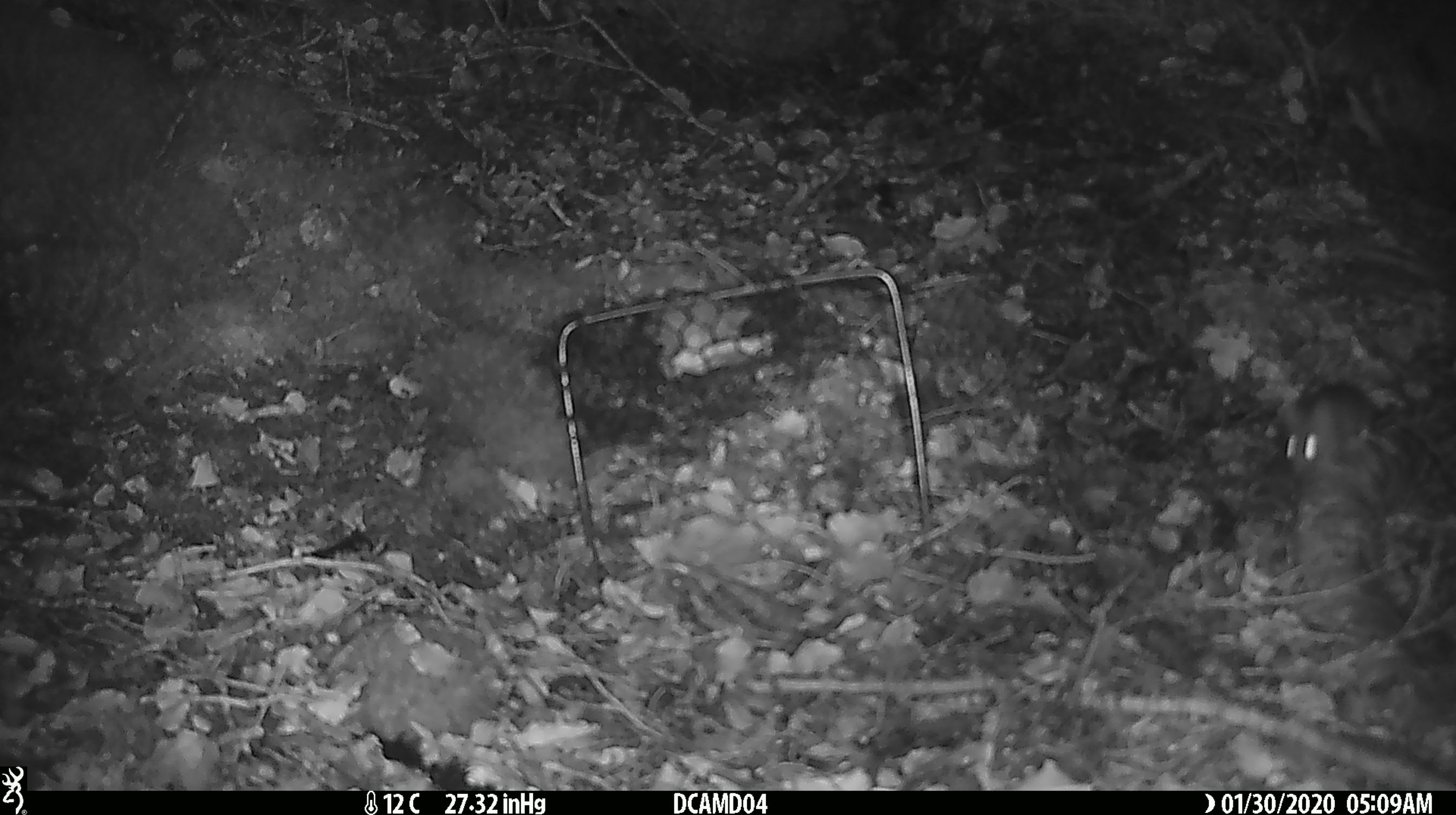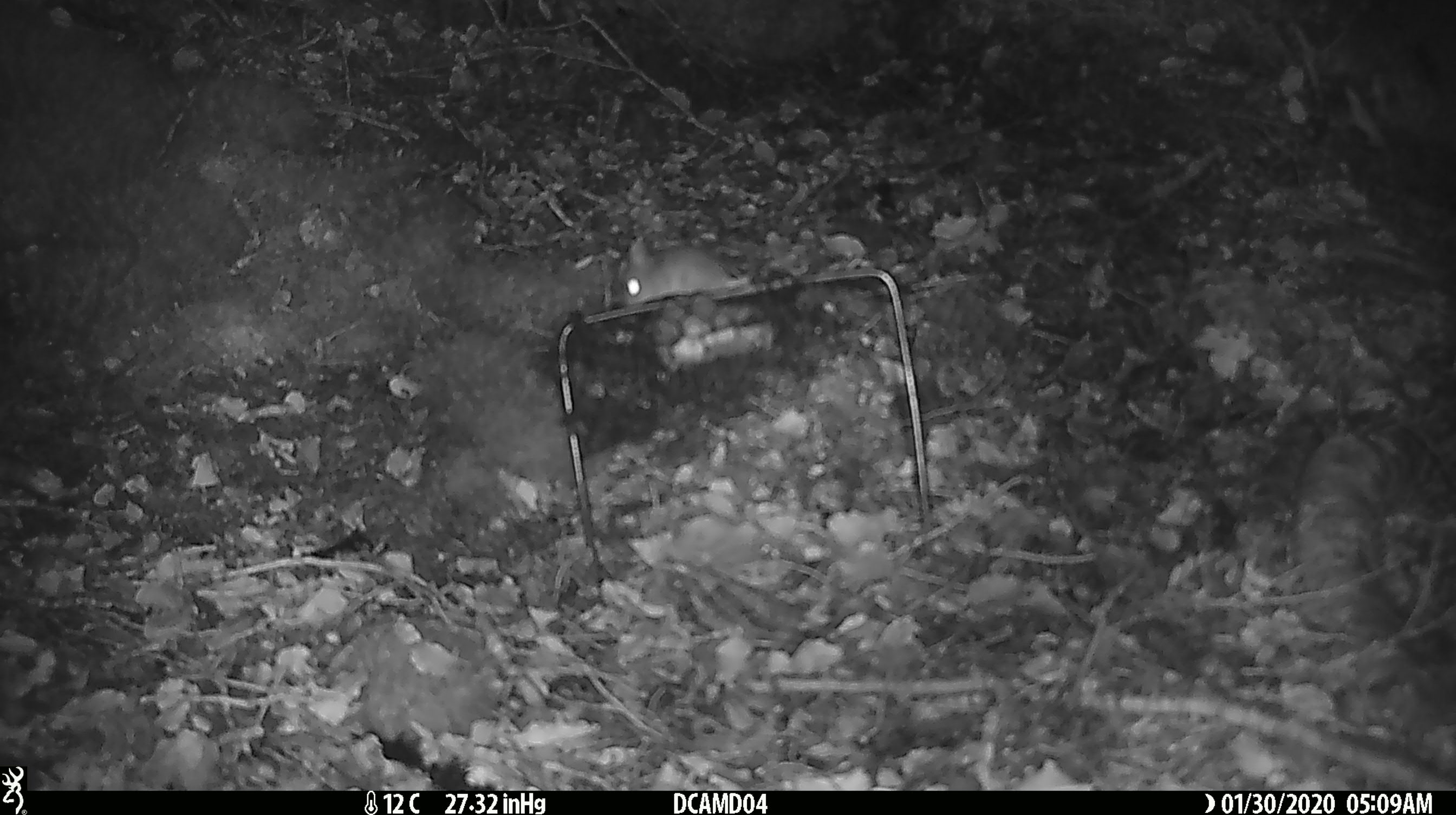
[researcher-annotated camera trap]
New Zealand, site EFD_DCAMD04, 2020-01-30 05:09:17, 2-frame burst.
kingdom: Animalia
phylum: Chordata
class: Mammalia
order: Rodentia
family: Muridae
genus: Mus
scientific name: Mus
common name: mouse